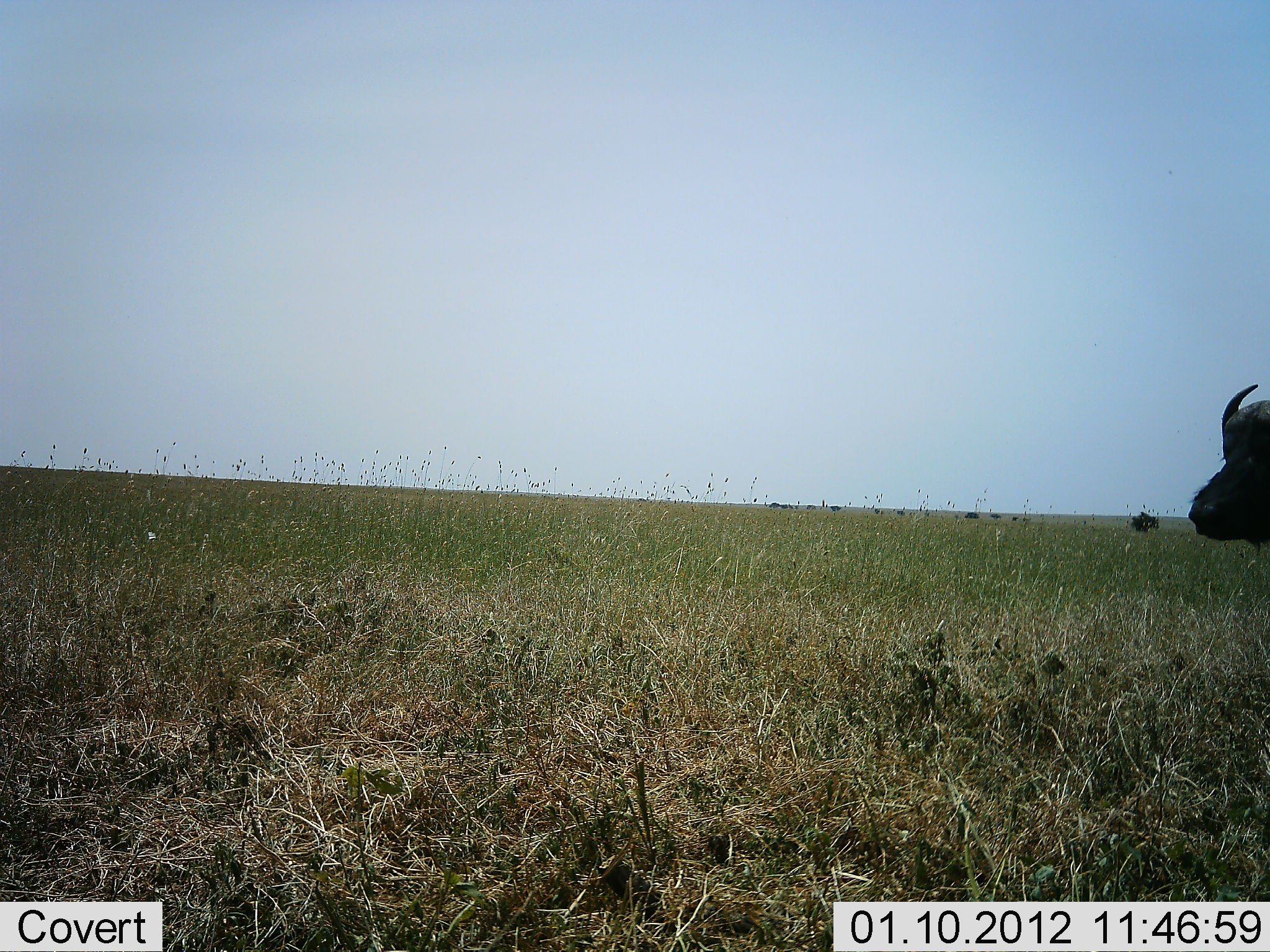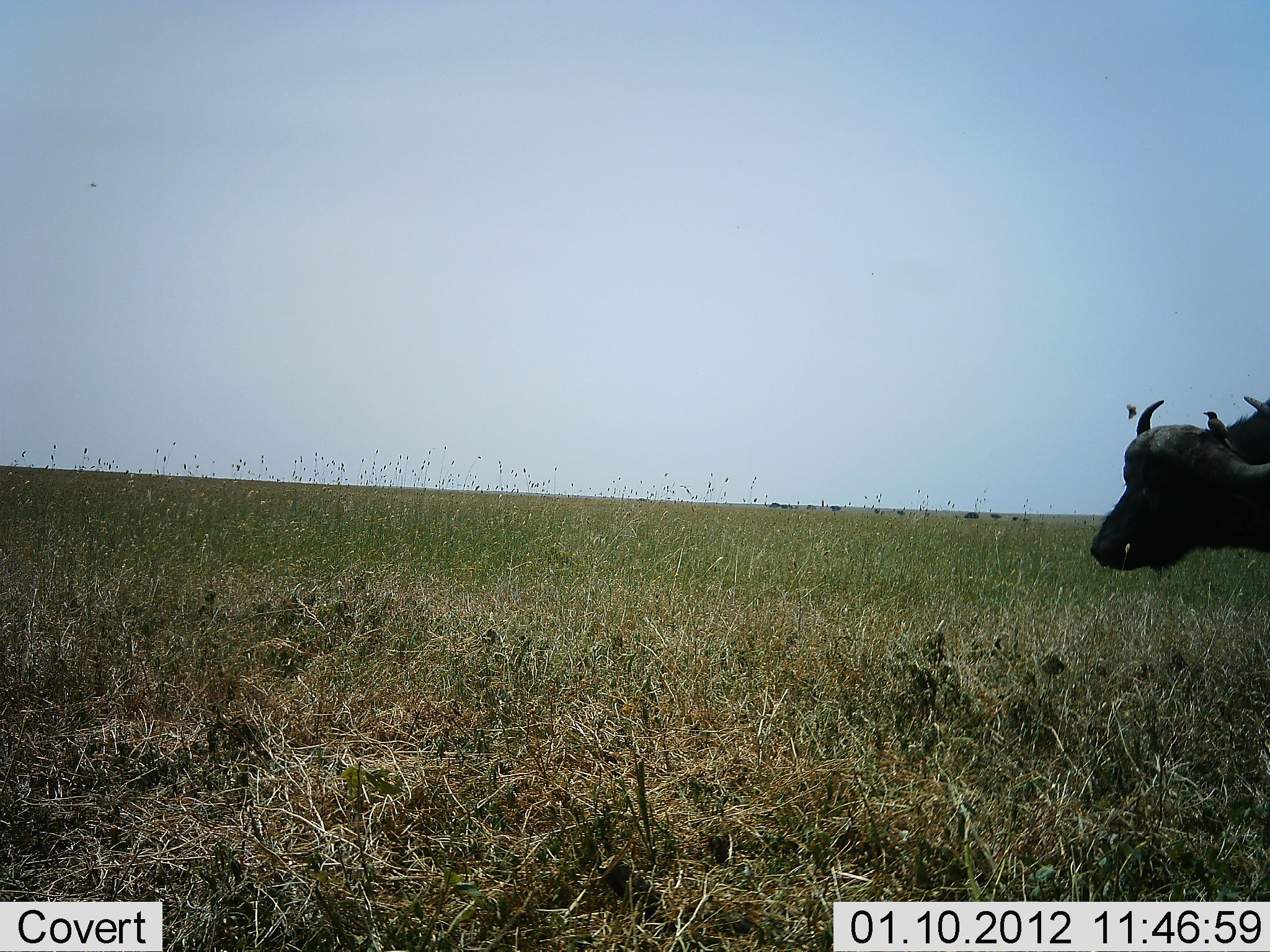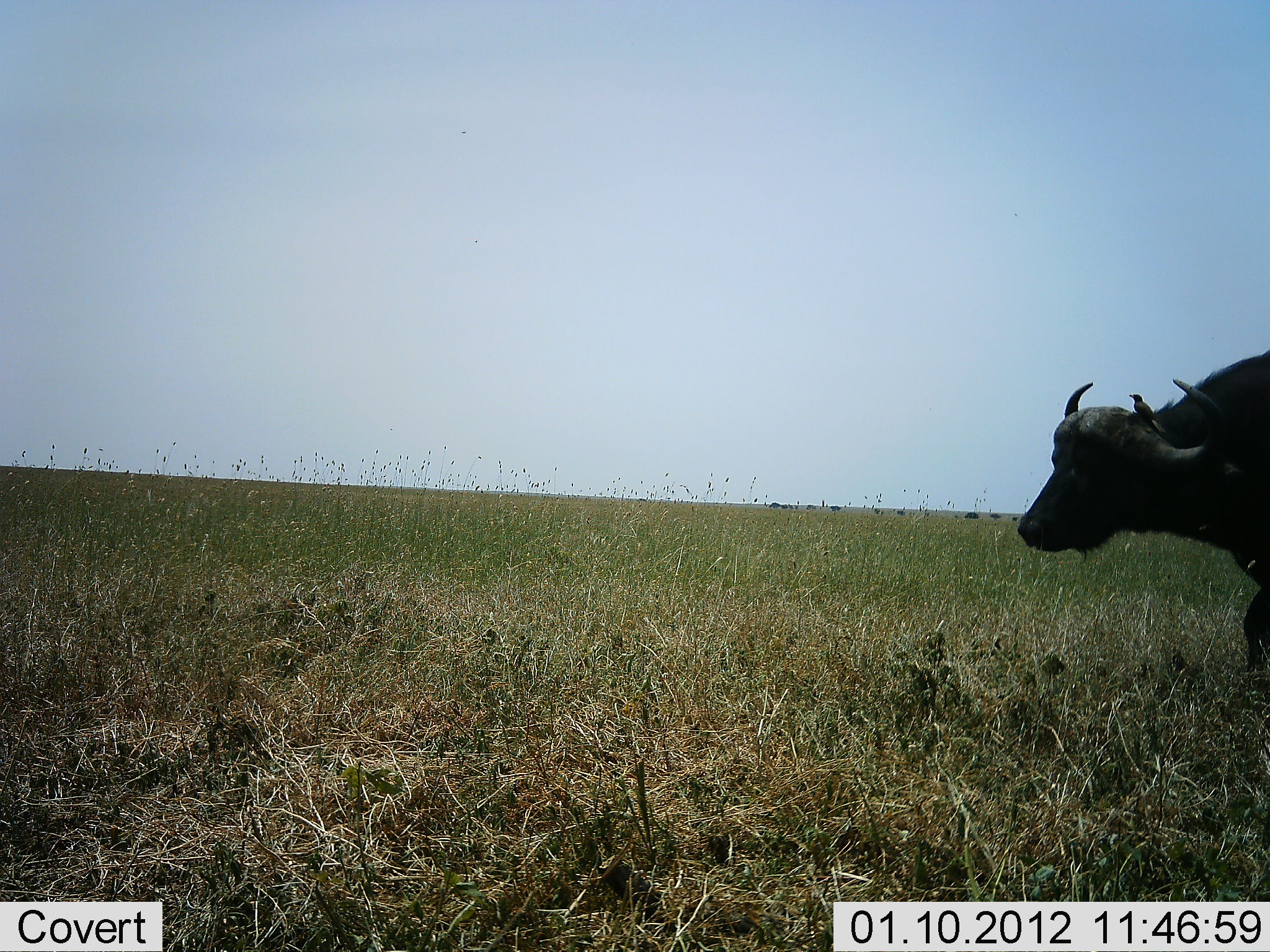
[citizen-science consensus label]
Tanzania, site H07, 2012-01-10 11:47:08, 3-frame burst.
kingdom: Animalia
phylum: Chordata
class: Mammalia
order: Artiodactyla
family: Bovidae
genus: Syncerus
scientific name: Syncerus caffer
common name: cape buffalo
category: buffalo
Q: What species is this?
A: Buffalo (cape buffalo) (Syncerus caffer).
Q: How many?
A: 1.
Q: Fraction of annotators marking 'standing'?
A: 7%.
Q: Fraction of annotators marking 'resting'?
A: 0%.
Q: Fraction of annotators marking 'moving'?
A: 96%.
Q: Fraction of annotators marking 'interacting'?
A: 4%.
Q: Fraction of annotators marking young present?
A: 0%.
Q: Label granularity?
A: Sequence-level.